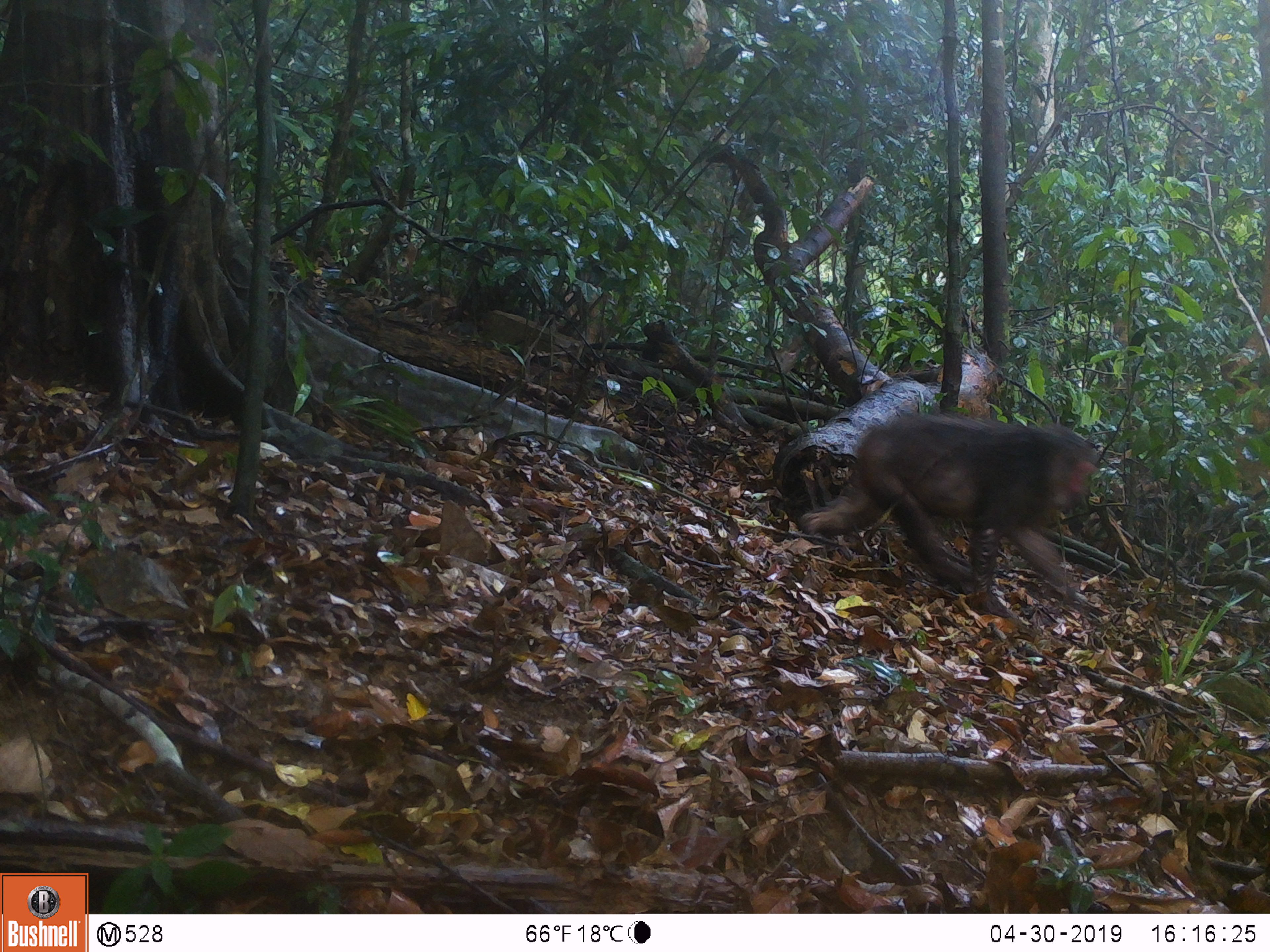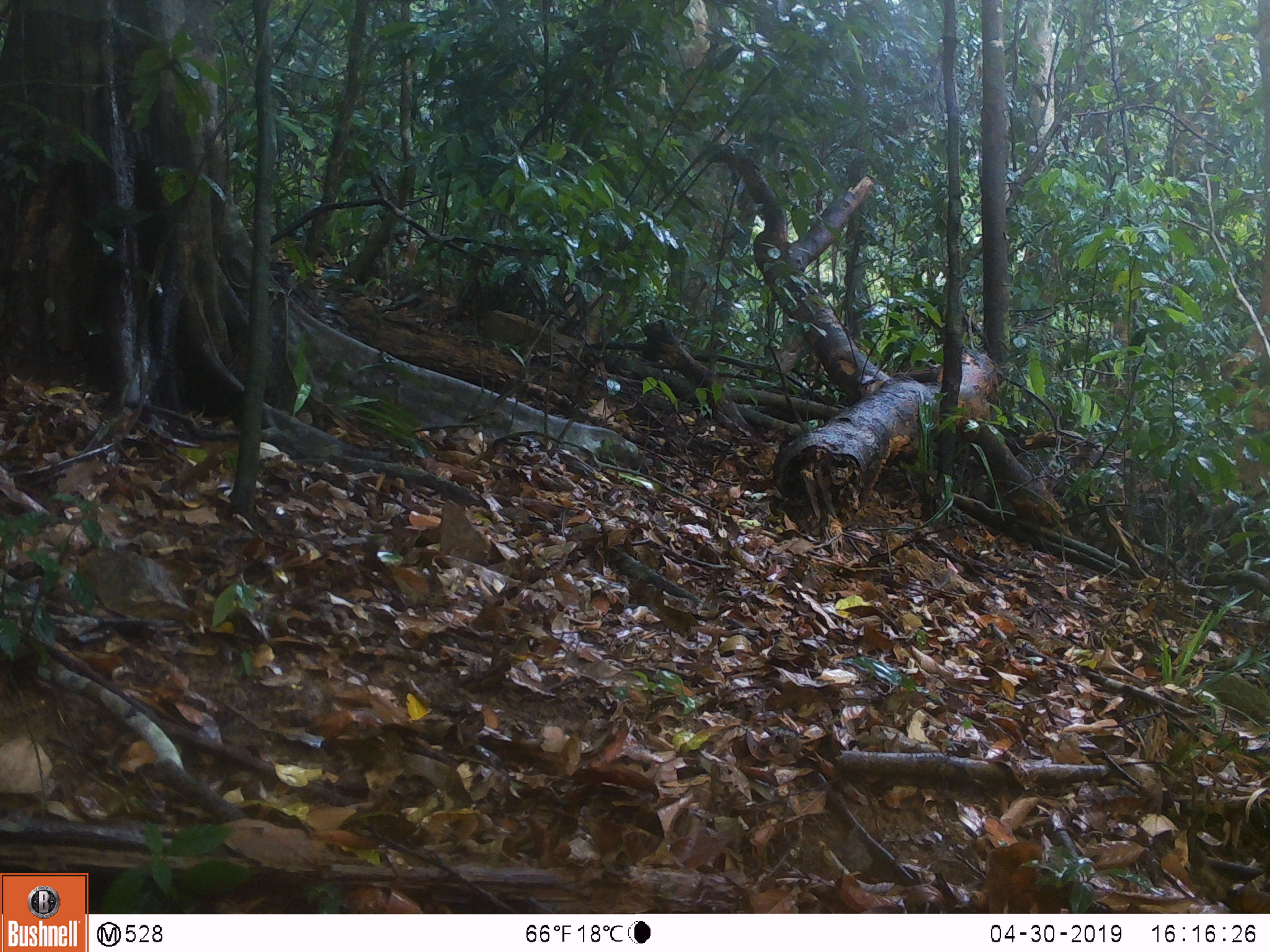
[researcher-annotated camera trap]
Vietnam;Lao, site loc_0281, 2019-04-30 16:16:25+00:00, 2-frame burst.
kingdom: Animalia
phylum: Chordata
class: Mammalia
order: Primates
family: Cercopithecidae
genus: Macaca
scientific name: Macaca arctoides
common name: stump-tailed macaque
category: stump tailed macaque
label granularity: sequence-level